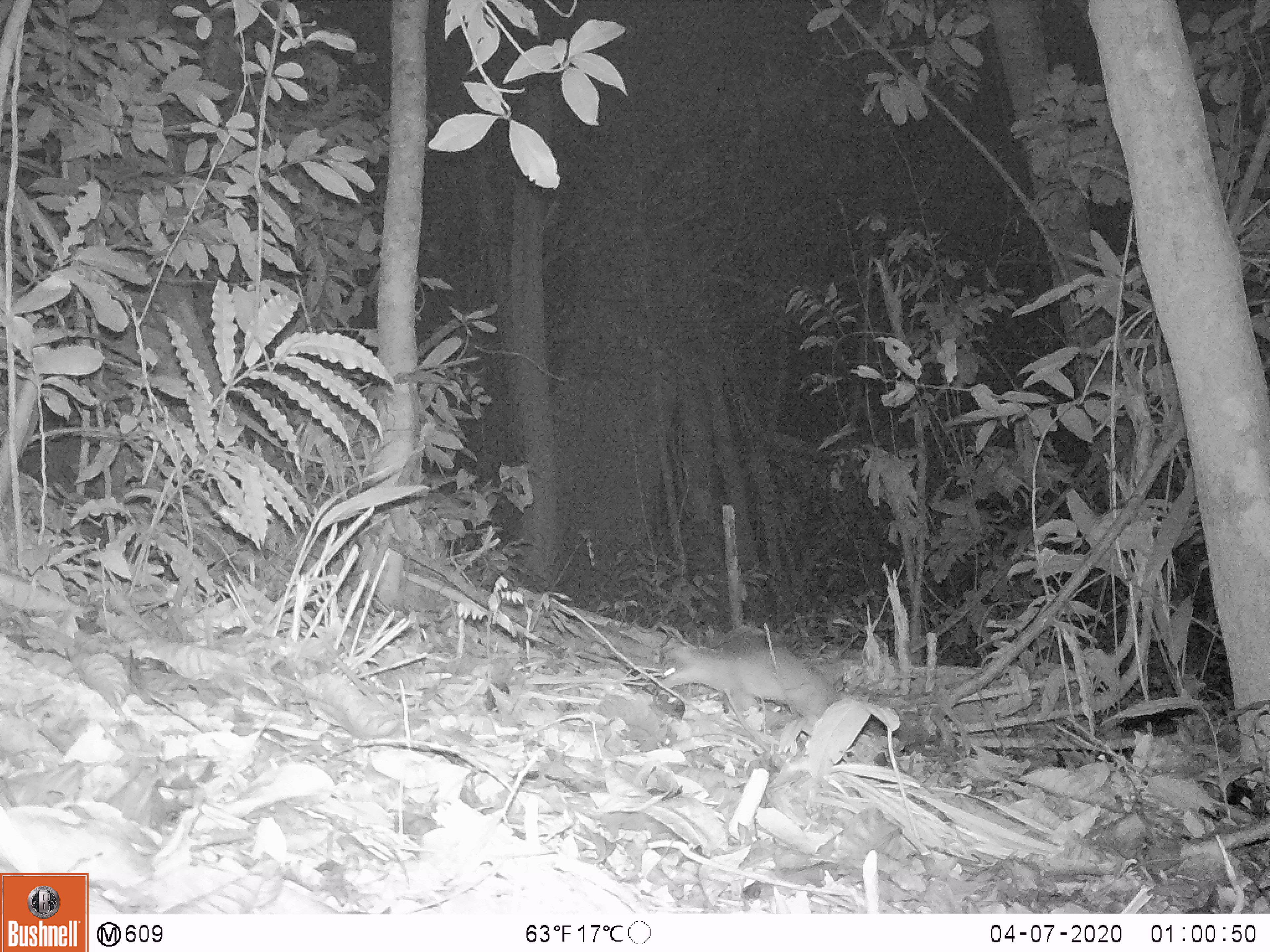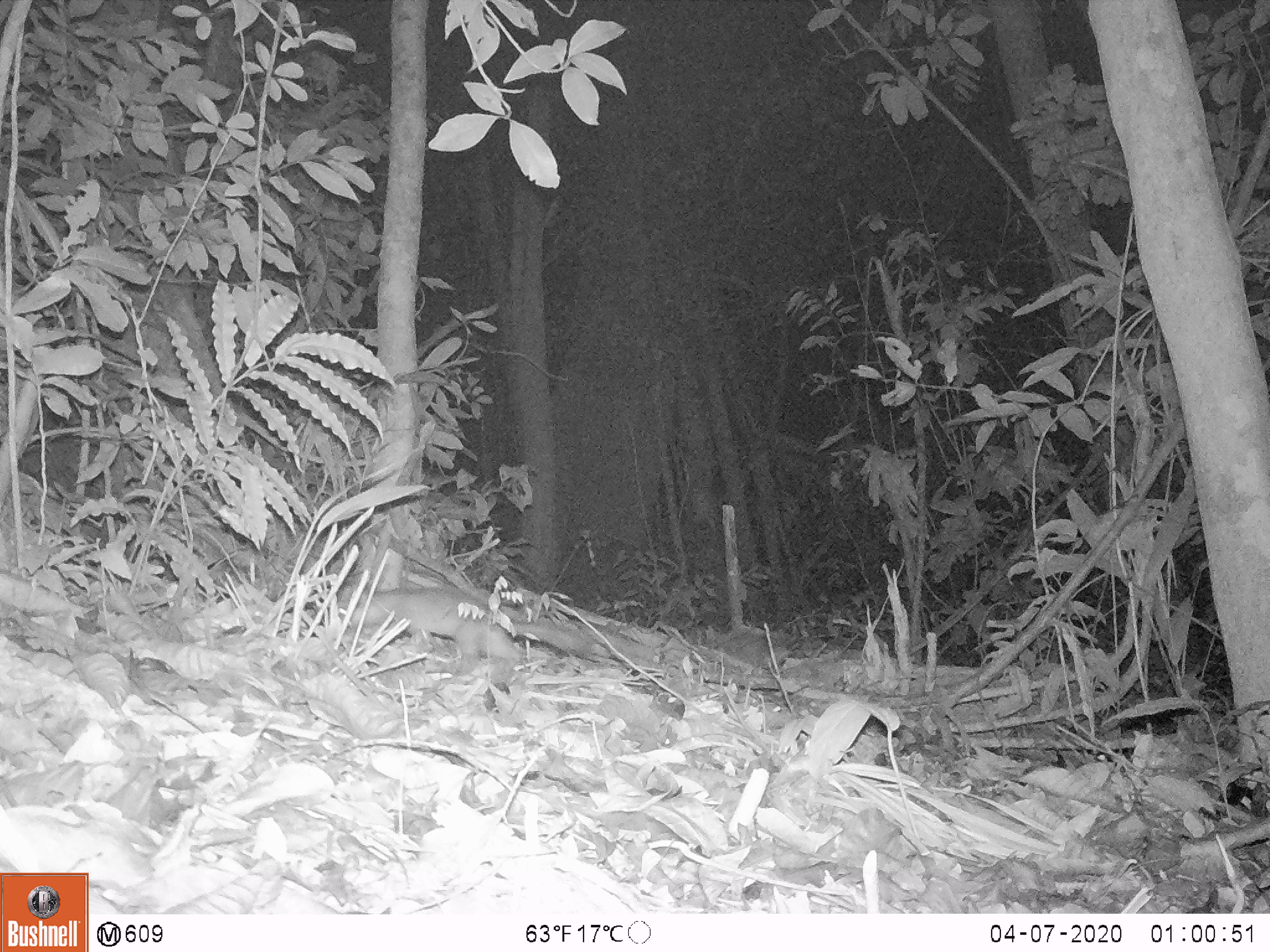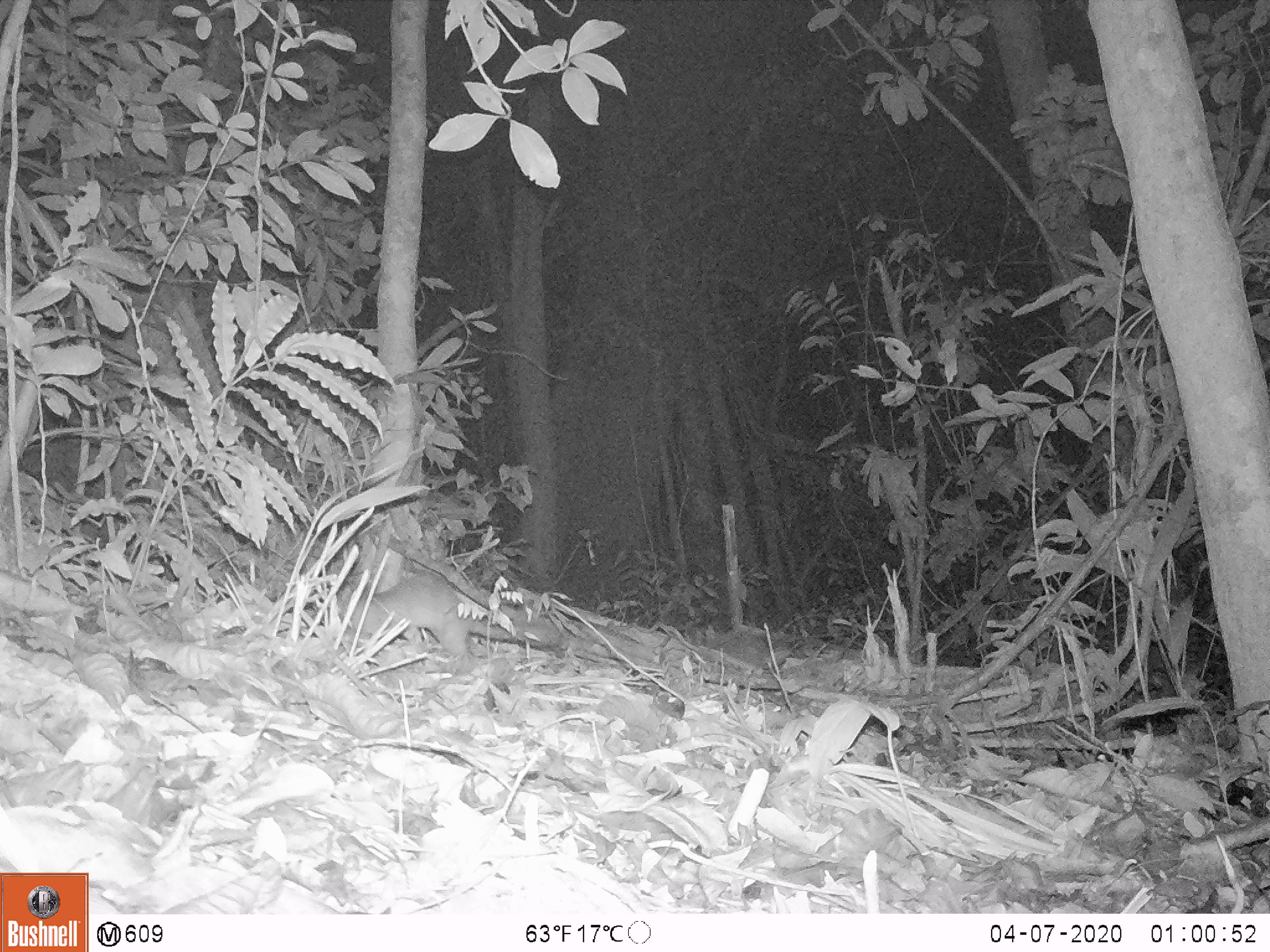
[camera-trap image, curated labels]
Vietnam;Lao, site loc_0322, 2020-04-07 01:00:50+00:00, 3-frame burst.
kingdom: Animalia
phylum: Chordata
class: Mammalia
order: Carnivora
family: Mustelidae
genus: Melogale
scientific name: Melogale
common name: ferret badger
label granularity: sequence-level